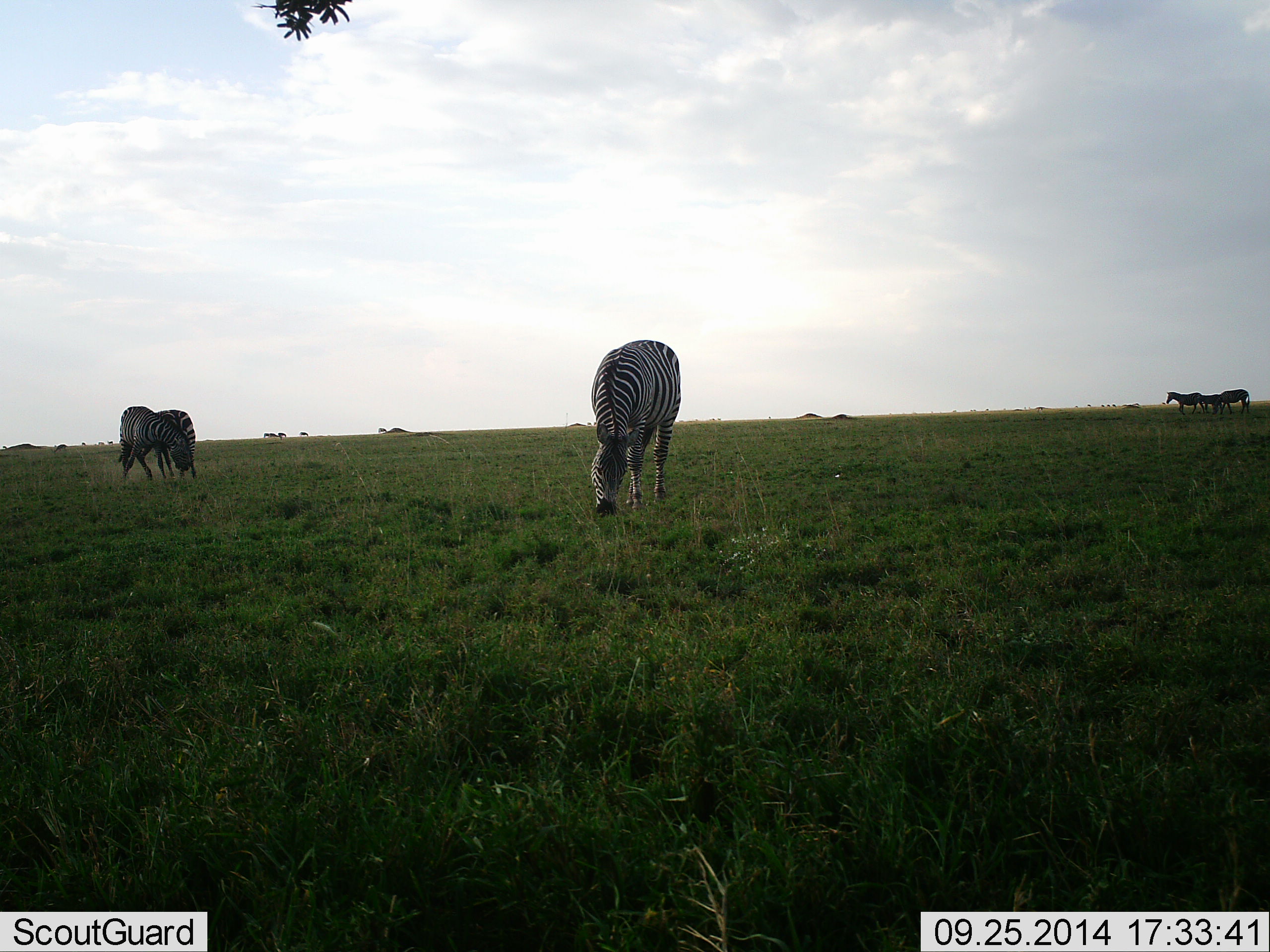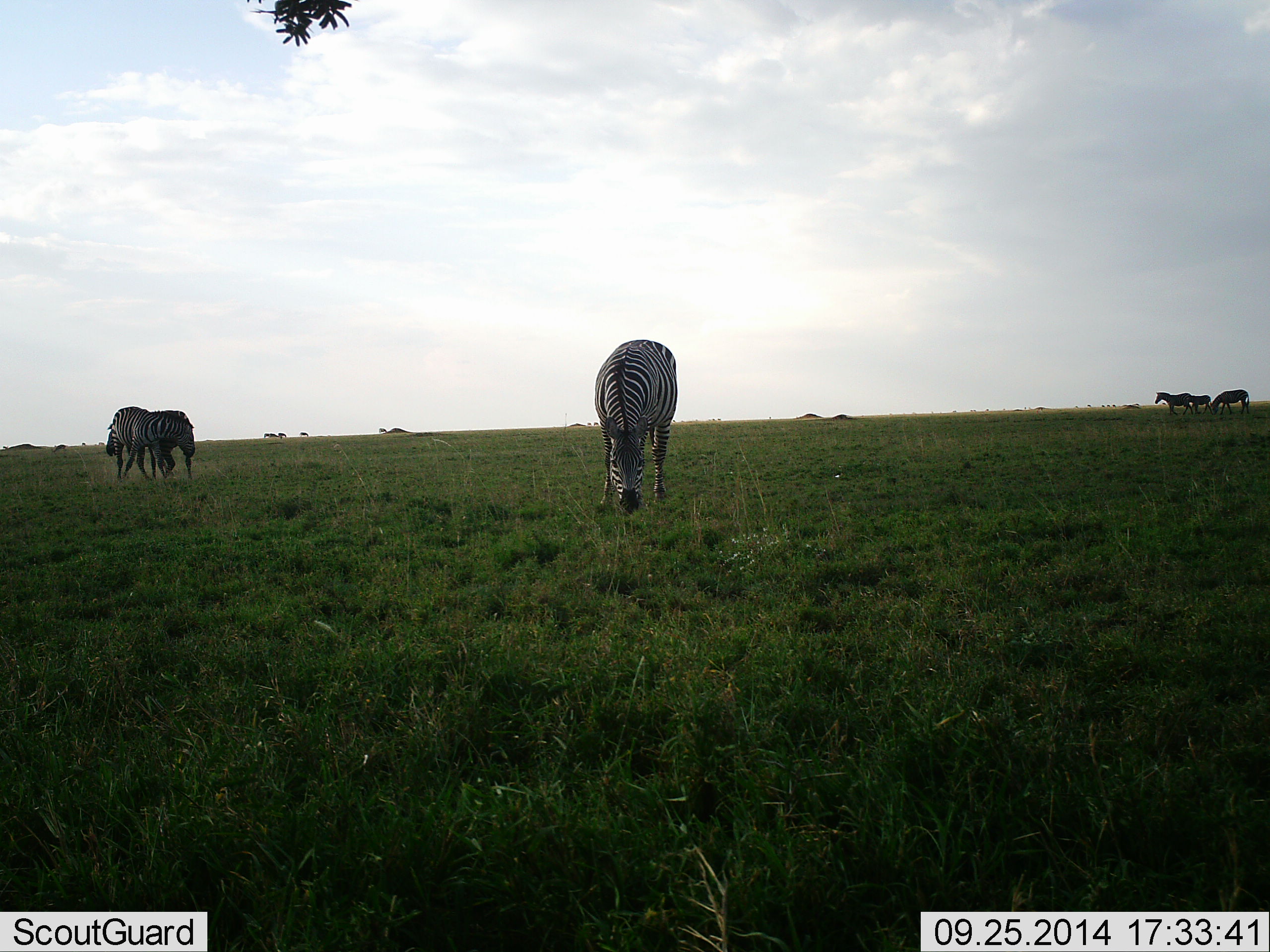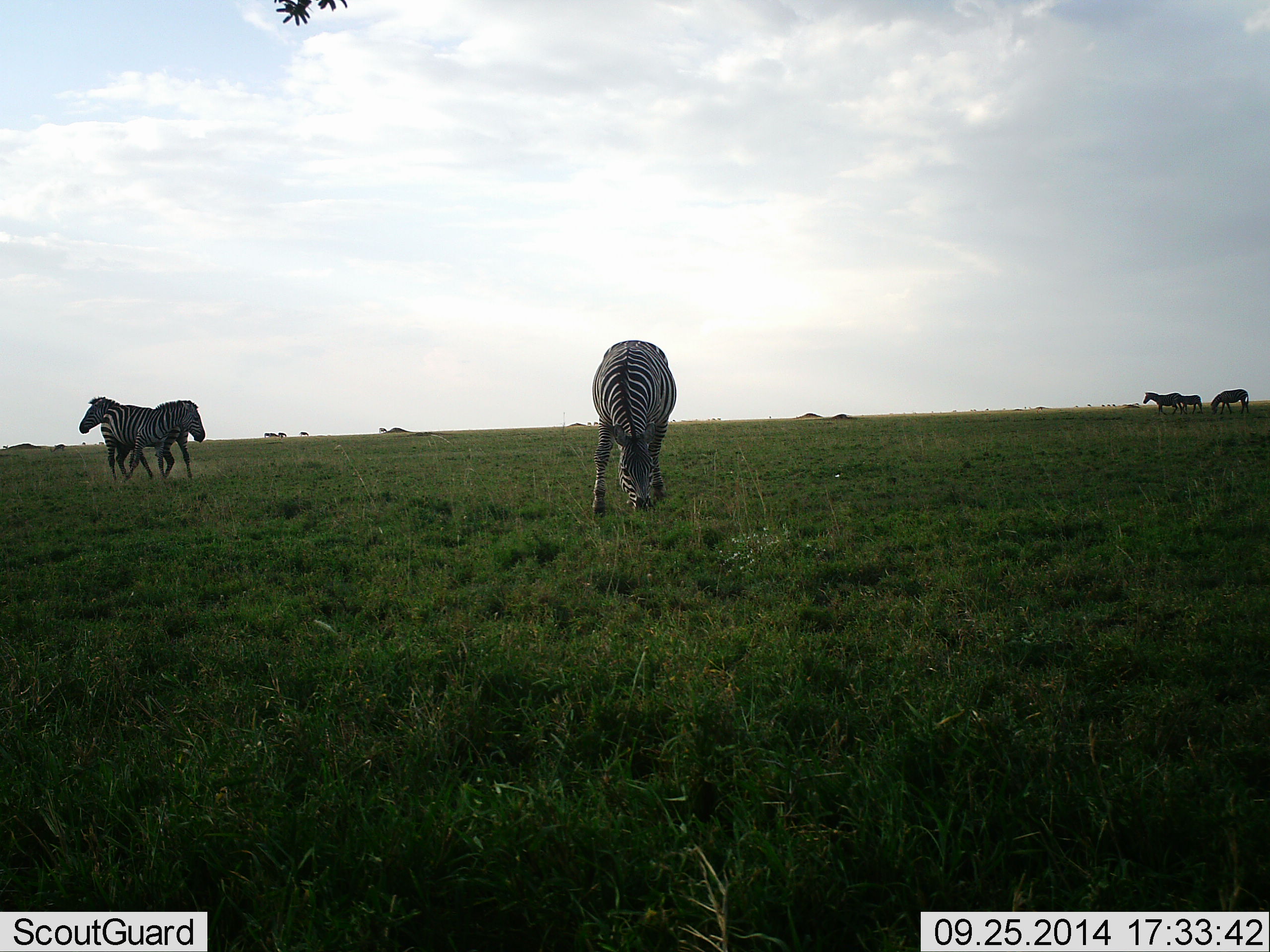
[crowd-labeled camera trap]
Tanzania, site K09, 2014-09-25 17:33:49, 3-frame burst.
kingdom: Animalia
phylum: Chordata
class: Mammalia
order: Perissodactyla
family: Equidae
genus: Equus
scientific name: Equus quagga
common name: plains zebra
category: zebra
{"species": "zebra (plains zebra) (Equus quagga)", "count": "6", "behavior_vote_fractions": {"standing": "70%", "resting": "0%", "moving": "40%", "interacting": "40%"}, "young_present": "30%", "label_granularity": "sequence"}